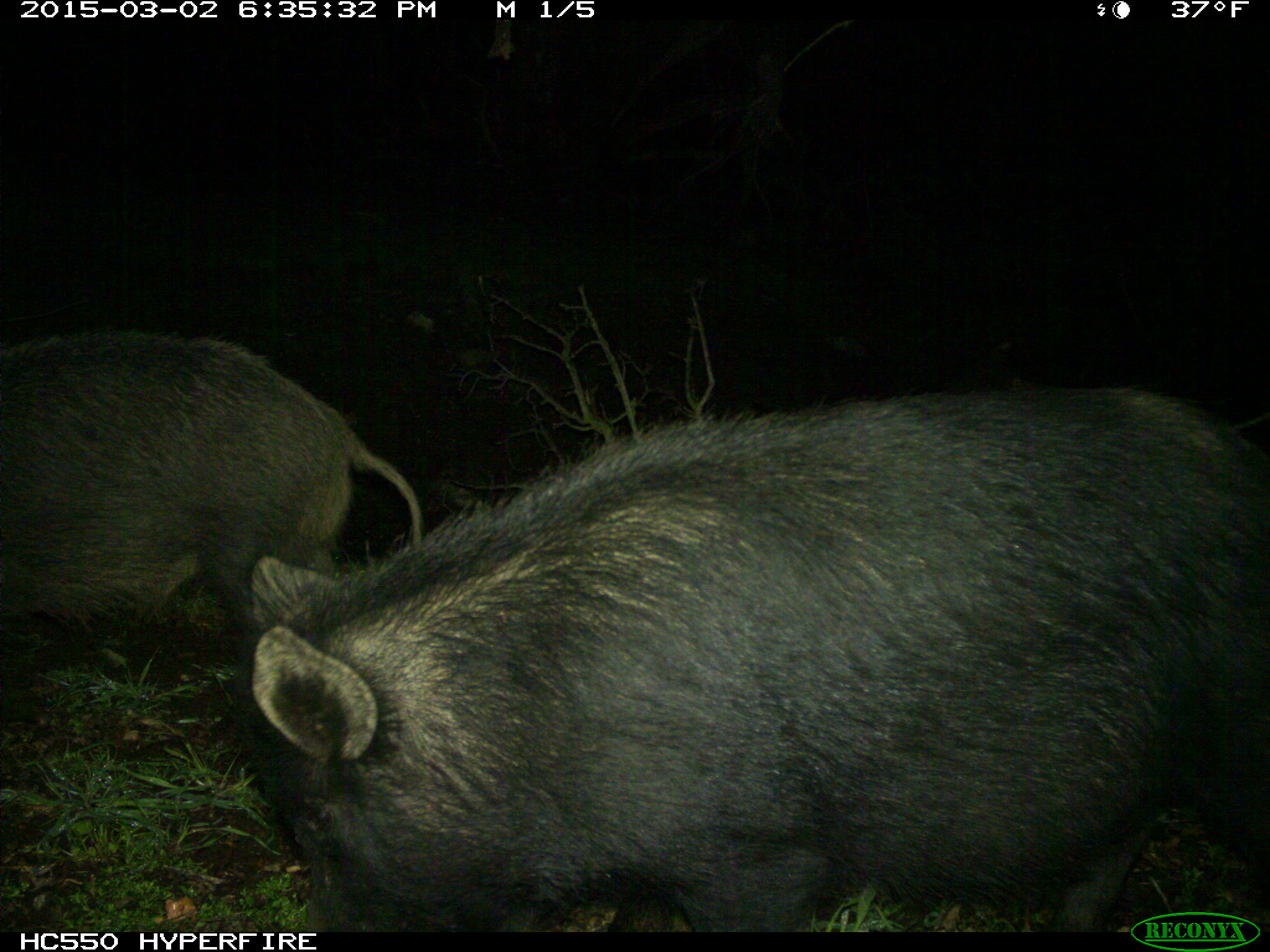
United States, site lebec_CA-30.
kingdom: Animalia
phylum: Chordata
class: Mammalia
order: Artiodactyla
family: Suidae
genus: Sus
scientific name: Sus scrofa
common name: wild boar